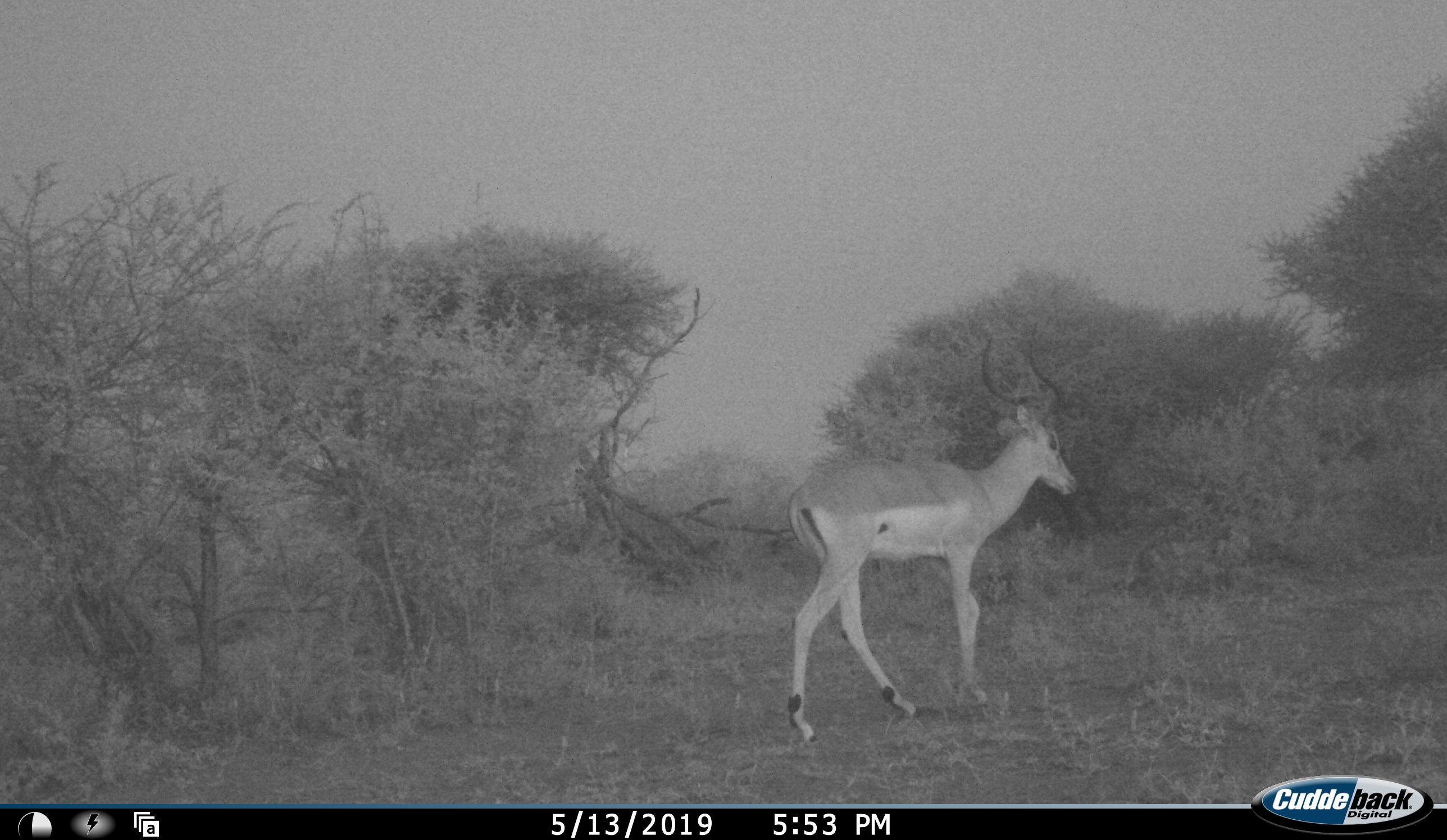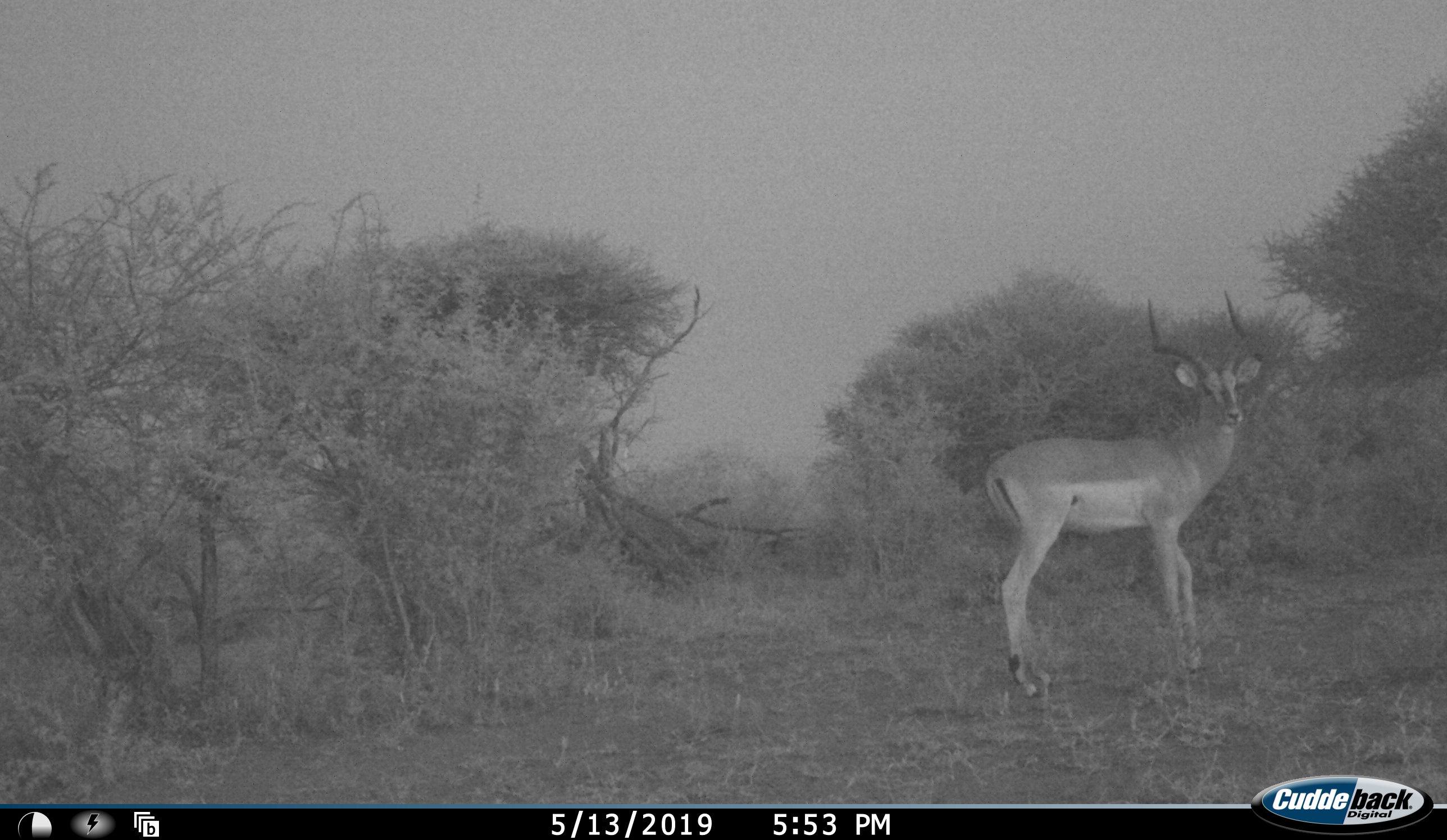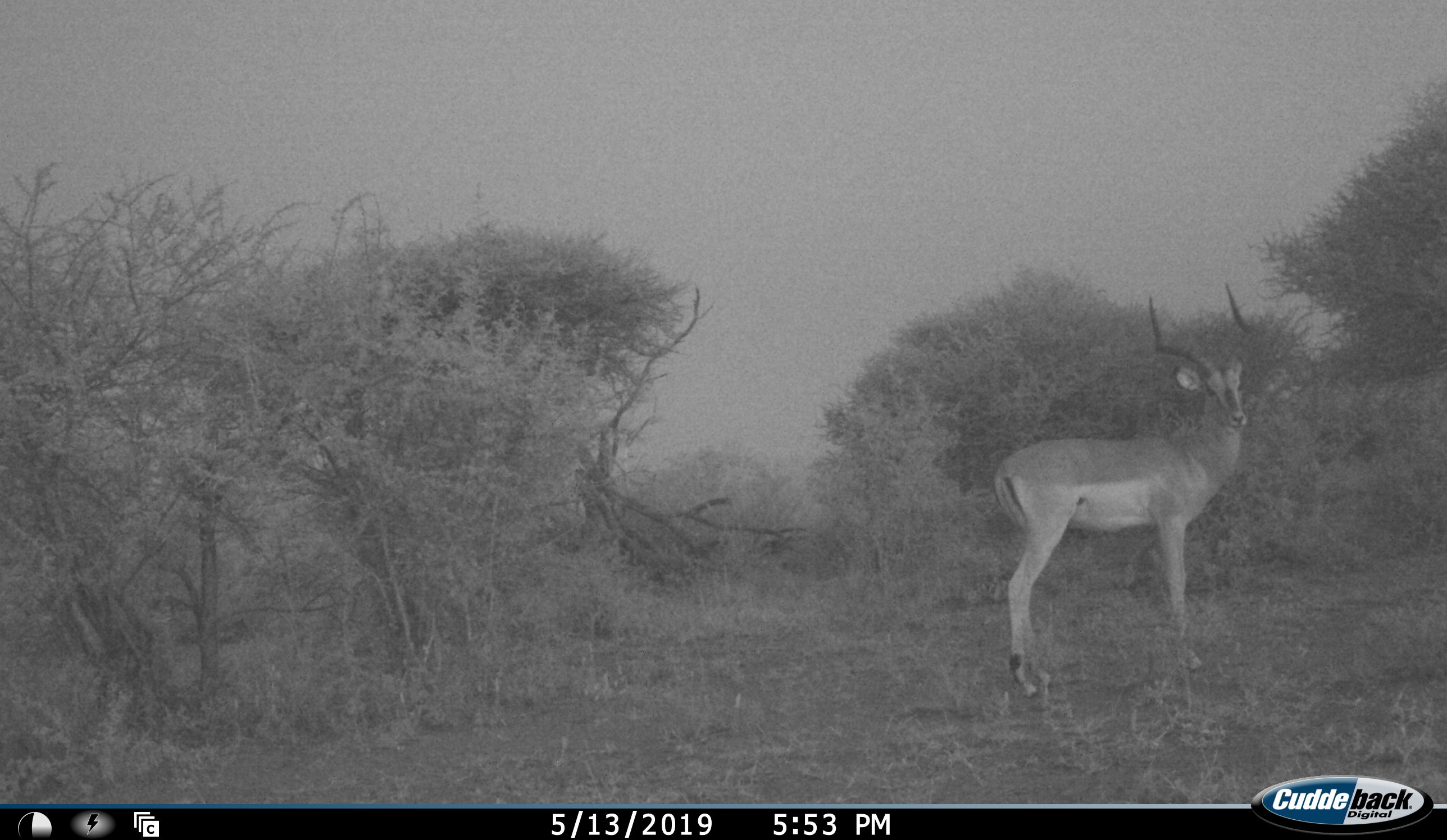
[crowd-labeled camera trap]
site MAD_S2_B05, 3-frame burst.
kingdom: Animalia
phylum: Chordata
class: Mammalia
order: Artiodactyla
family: Bovidae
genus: Aepyceros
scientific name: Aepyceros melampus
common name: impala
Impala (Aepyceros melampus), count 1. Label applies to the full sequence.